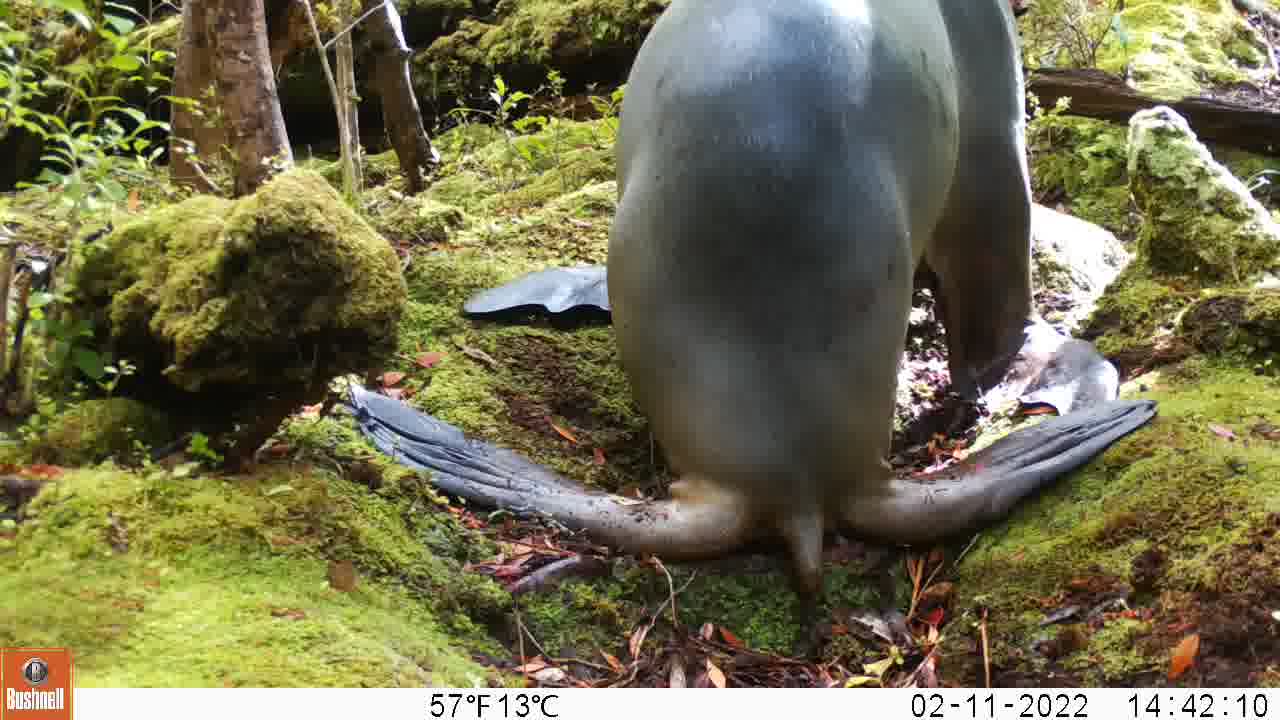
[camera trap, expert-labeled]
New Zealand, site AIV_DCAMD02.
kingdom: Animalia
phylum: Chordata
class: Mammalia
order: Carnivora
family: Otariidae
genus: Phocarctos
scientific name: Phocarctos hookeri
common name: new zealand sea lion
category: sealion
Sealion (new zealand sea lion) (Phocarctos hookeri).